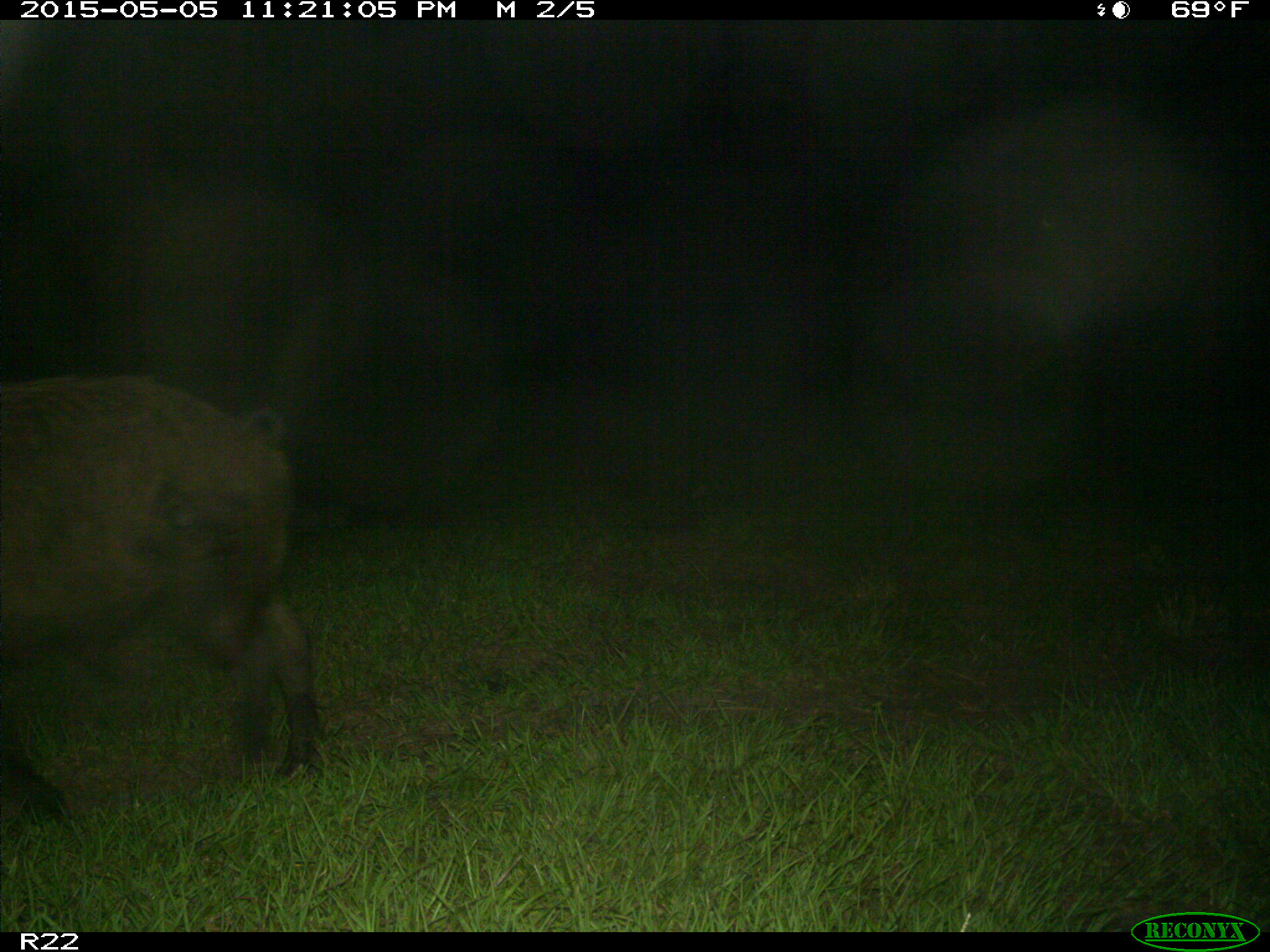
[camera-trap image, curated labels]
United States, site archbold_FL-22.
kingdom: Animalia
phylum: Chordata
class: Mammalia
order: Artiodactyla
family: Suidae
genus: Sus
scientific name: Sus scrofa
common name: wild boar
Sus scrofa (wild boar).